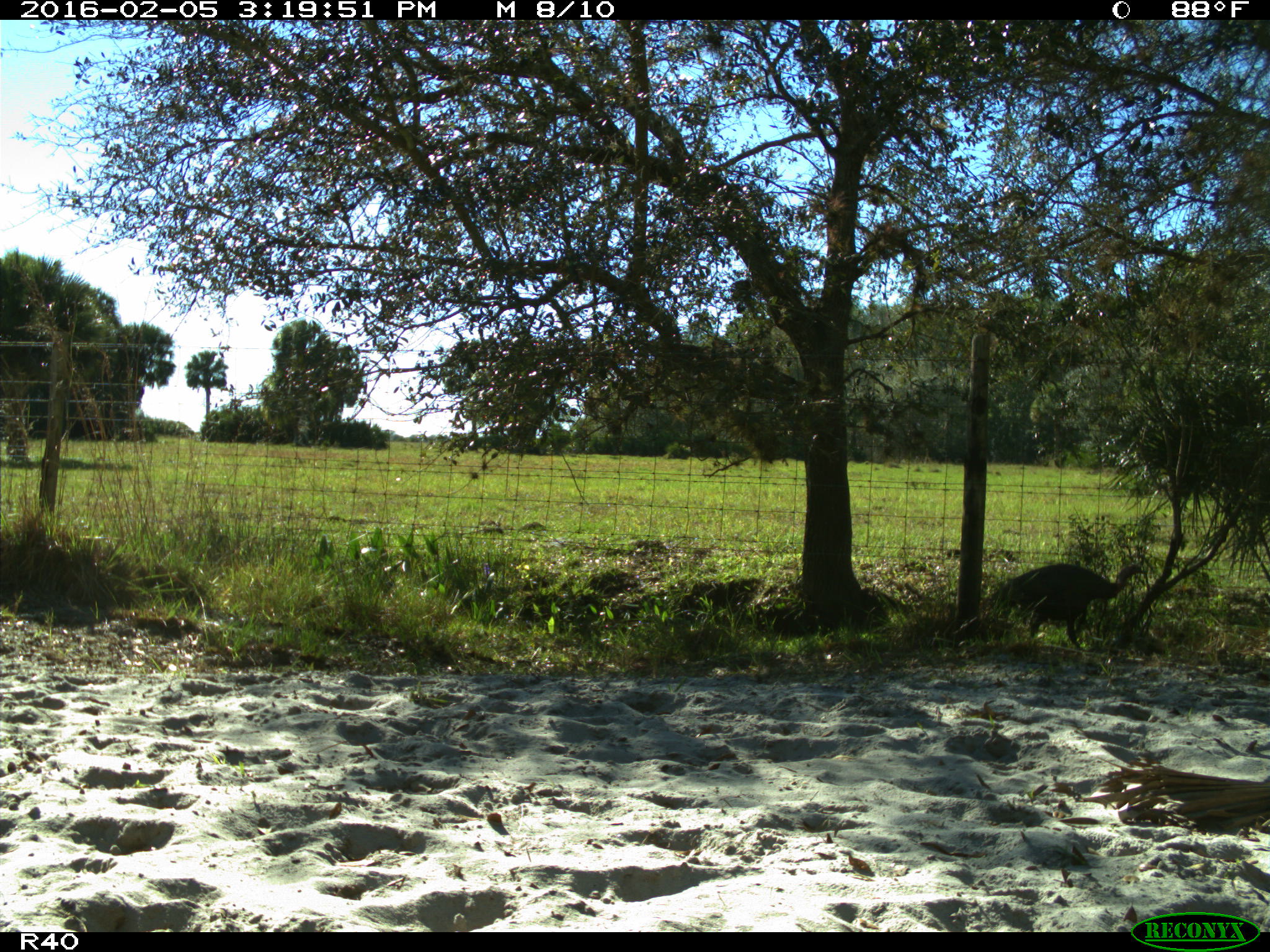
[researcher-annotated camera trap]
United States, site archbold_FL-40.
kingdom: Animalia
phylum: Chordata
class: Aves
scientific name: Aves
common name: birds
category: unidentified bird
Unidentified bird (birds) (Aves).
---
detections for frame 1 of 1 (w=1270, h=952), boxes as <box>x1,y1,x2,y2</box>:
animal: <box>995,563,1145,651</box>